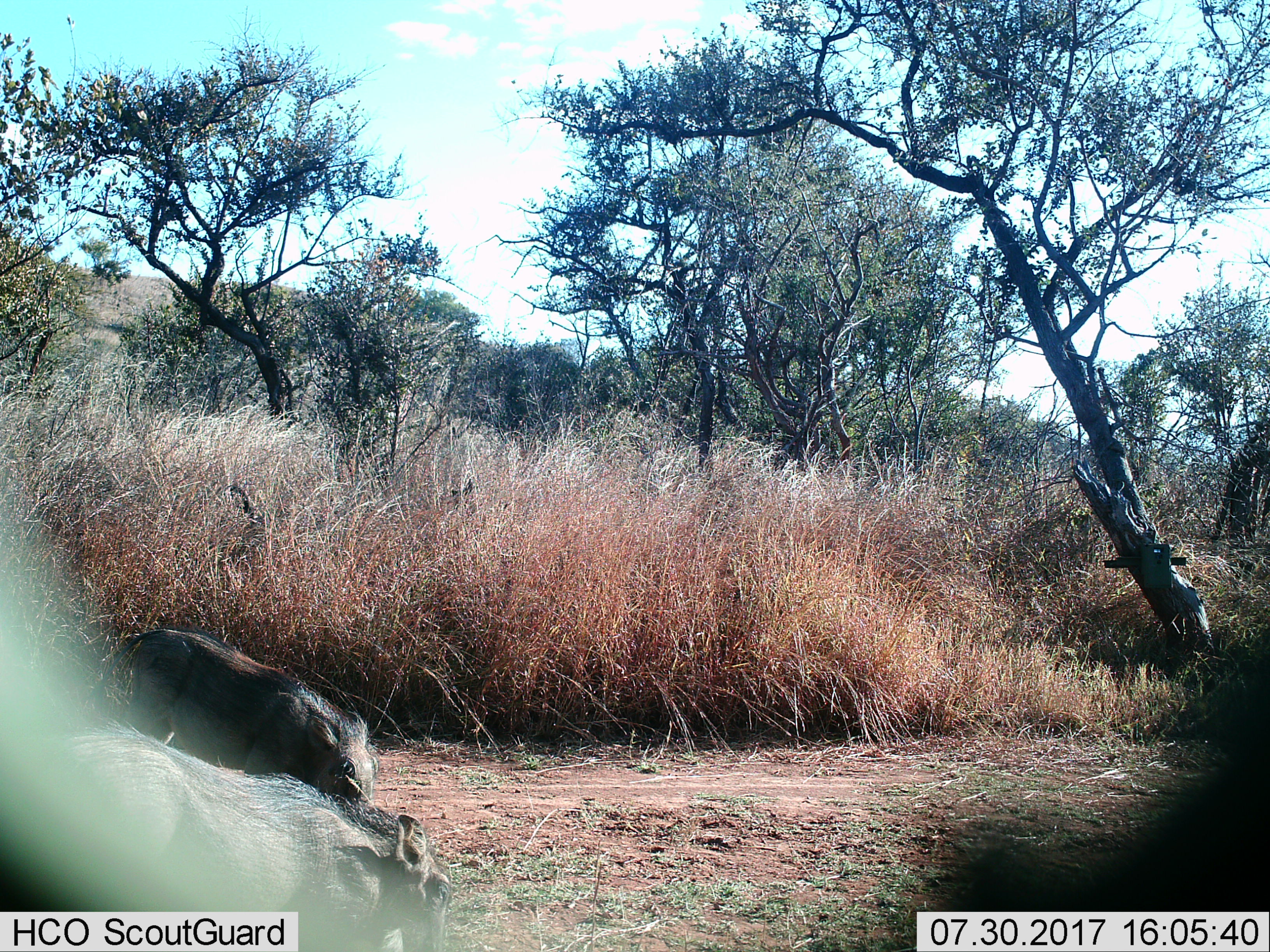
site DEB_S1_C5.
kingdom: Animalia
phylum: Chordata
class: Mammalia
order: Artiodactyla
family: Suidae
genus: Phacochoerus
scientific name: Phacochoerus africanus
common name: warthog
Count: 2.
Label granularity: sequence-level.